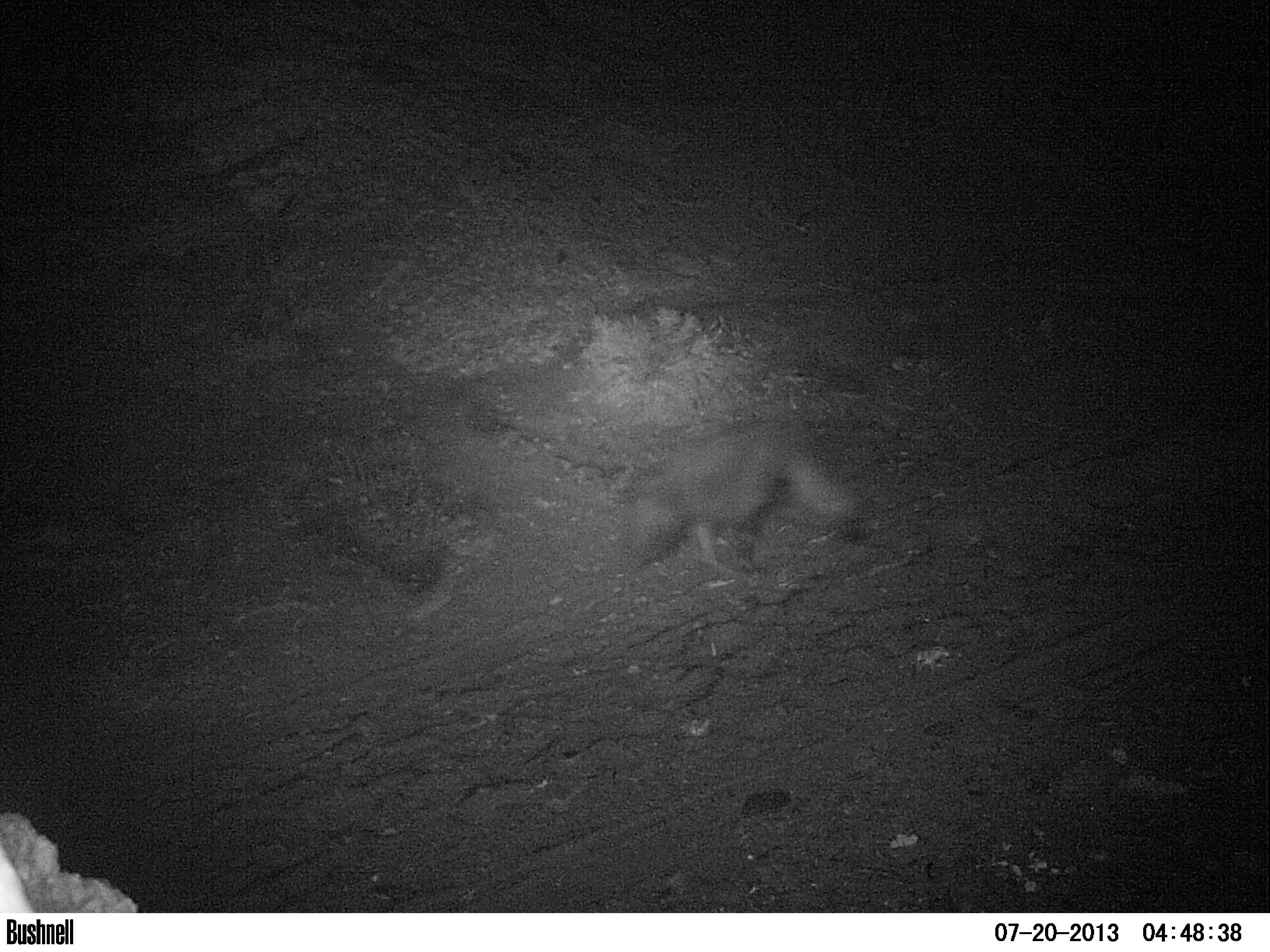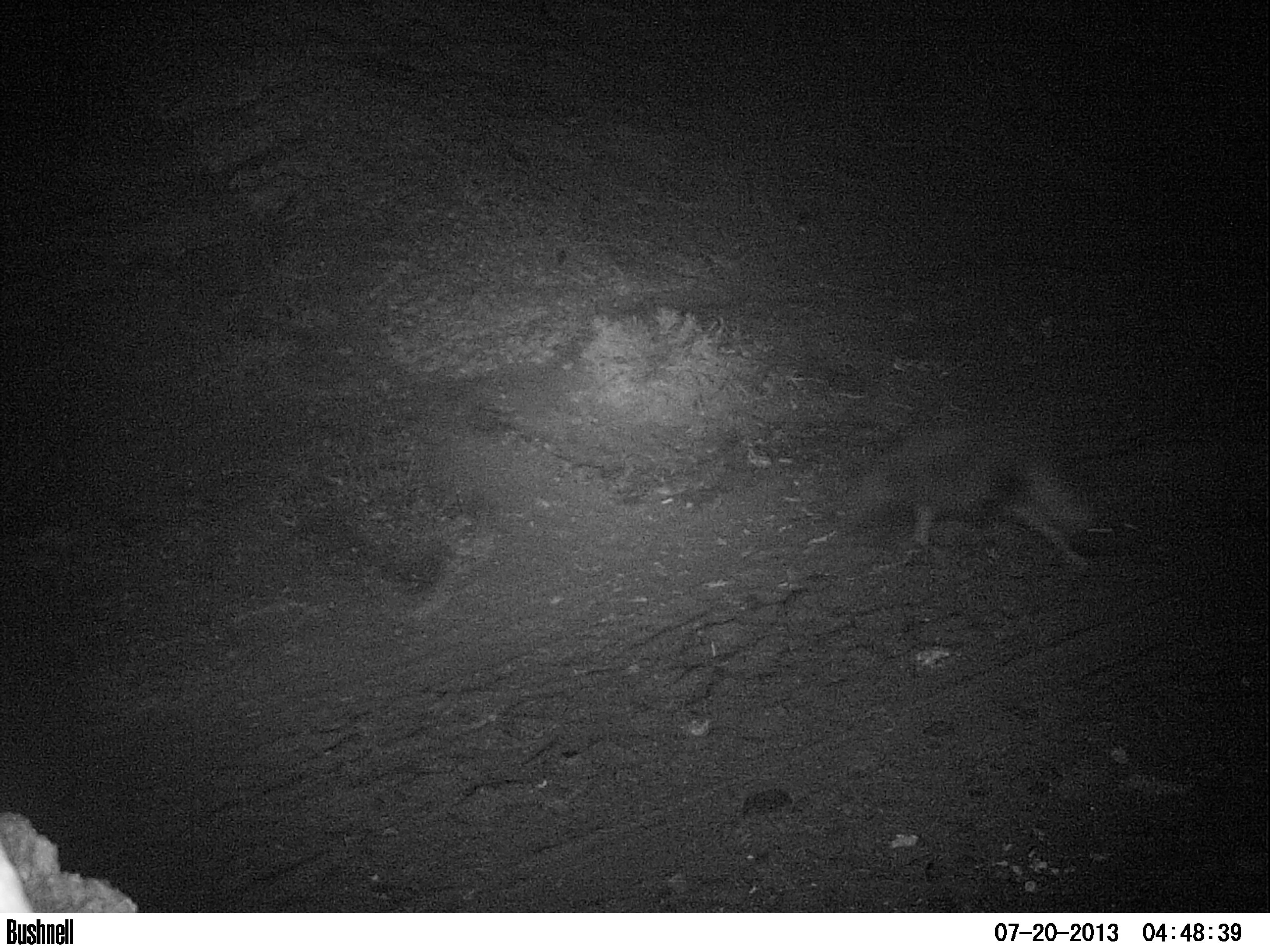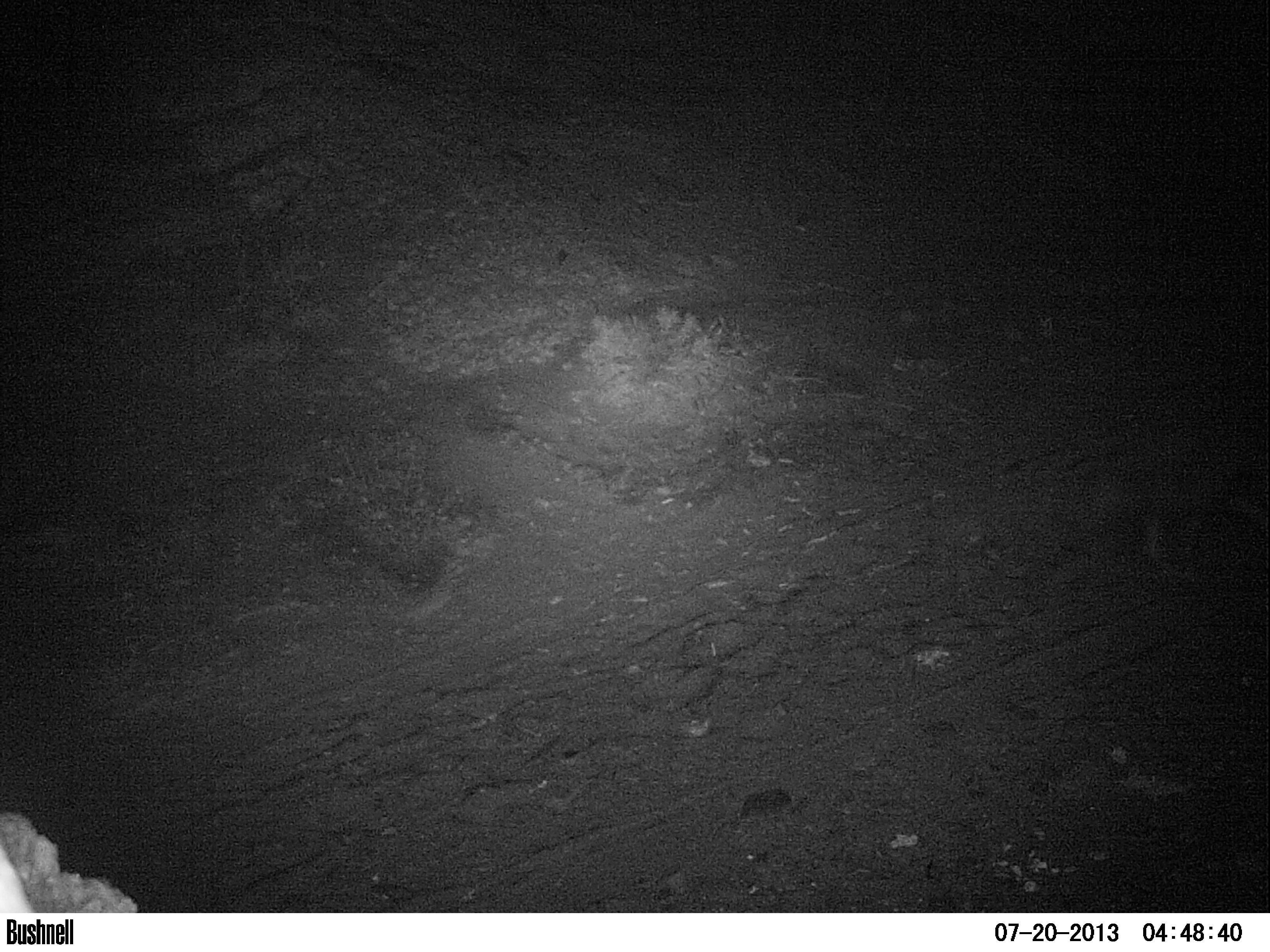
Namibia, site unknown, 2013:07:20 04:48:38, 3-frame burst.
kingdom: Animalia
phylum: Chordata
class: Mammalia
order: Carnivora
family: Hyaenidae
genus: Parahyaena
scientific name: Parahyaena brunnea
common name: brown hyena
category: hyaena brunnea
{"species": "hyaena brunnea (brown hyena) (Parahyaena brunnea)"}